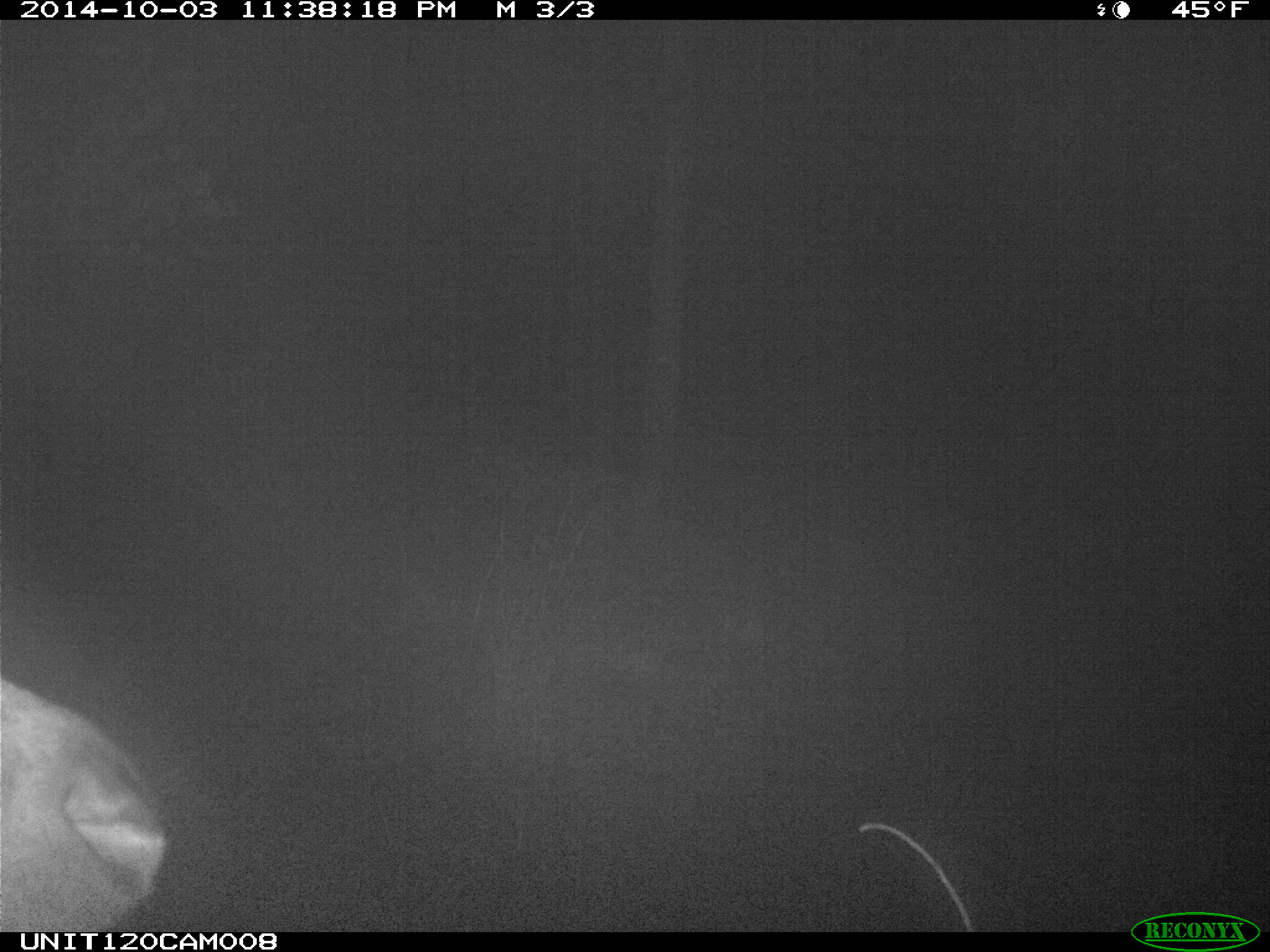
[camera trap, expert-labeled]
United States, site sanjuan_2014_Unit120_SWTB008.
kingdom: Animalia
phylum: Chordata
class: Mammalia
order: Artiodactyla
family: Cervidae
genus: Cervus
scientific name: Cervus elaphus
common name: red deer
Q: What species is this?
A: Cervus elaphus (red deer).